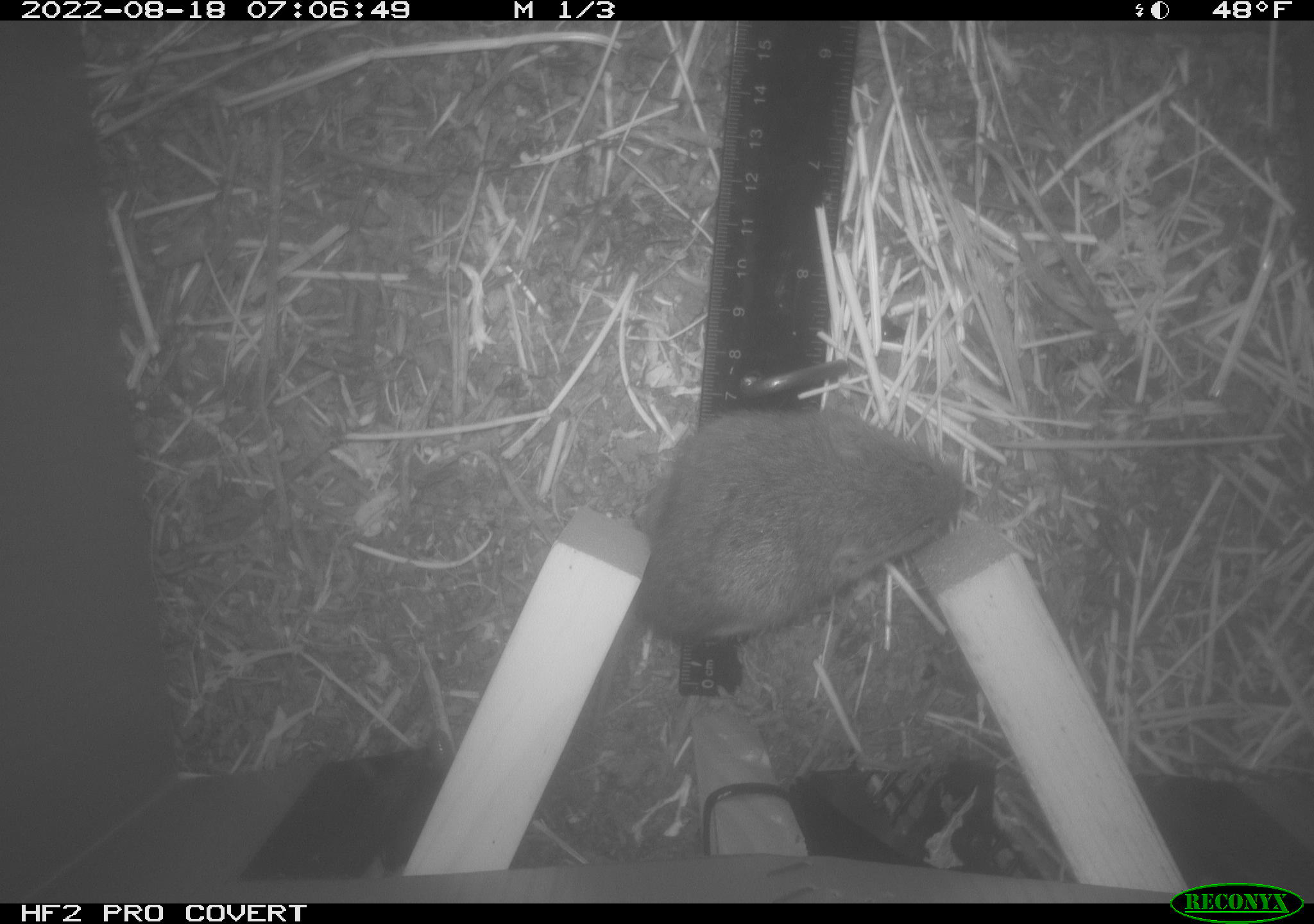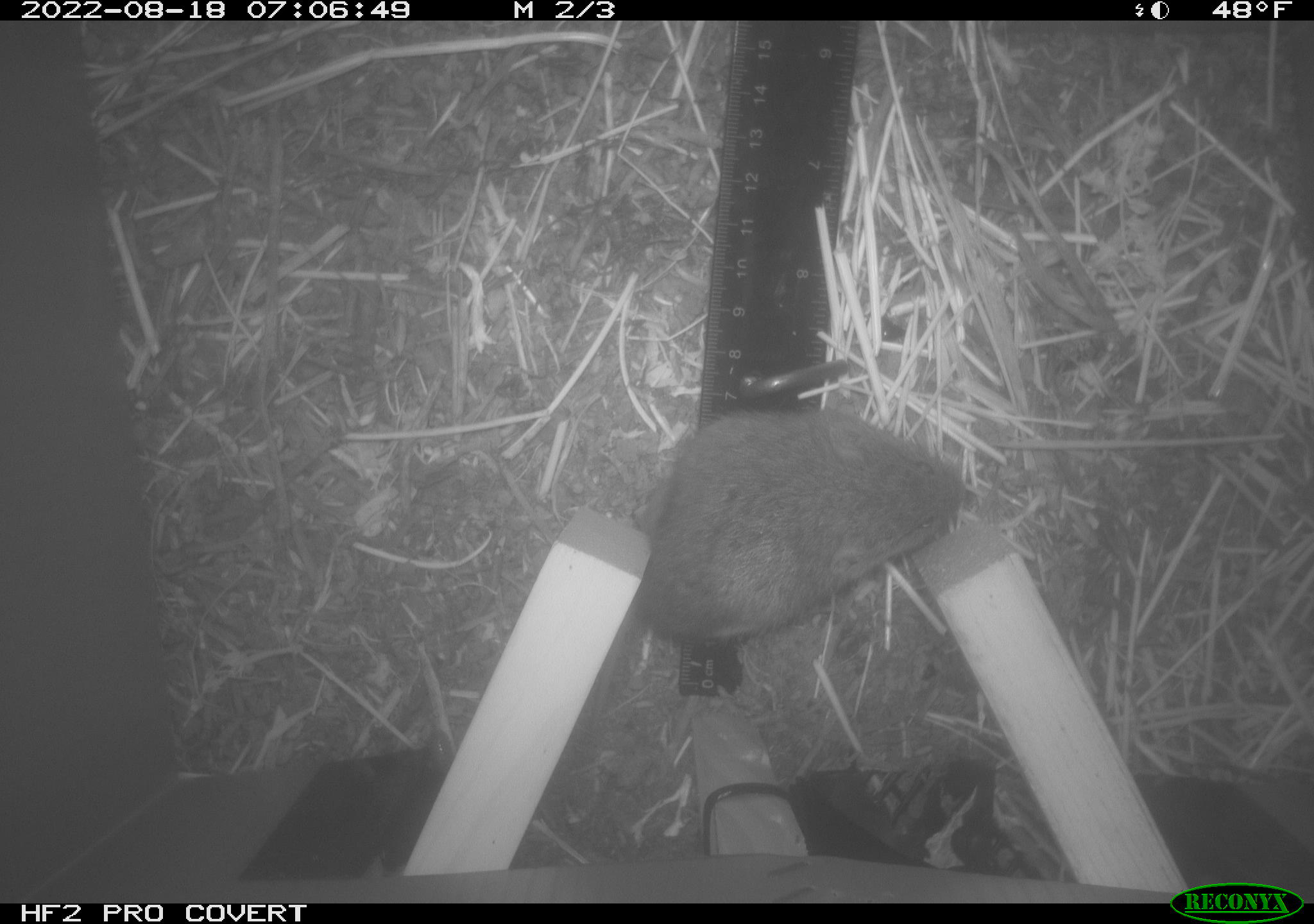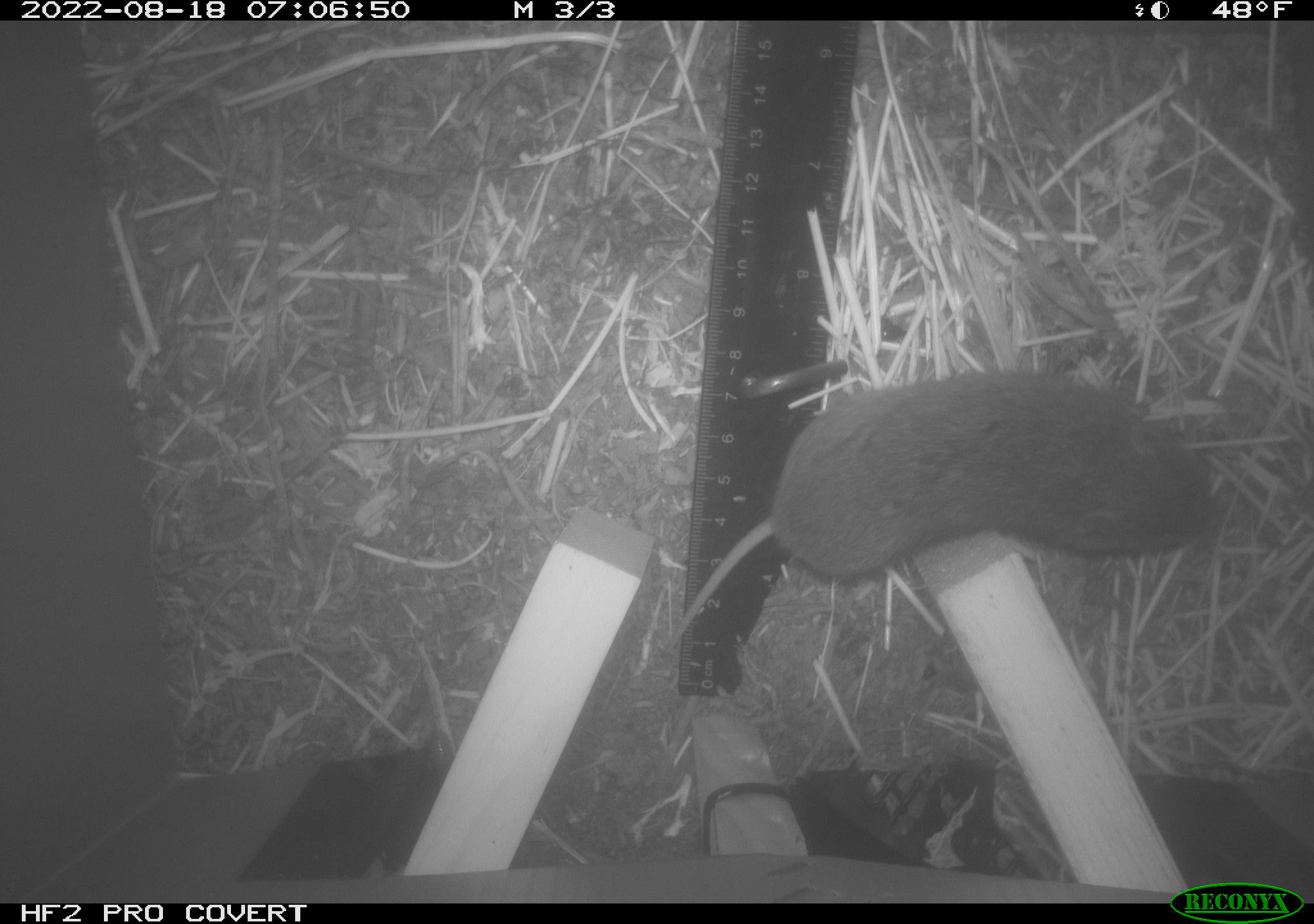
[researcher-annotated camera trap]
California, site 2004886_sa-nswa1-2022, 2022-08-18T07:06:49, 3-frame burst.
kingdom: Animalia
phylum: Chordata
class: Mammalia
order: Rodentia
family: Cricetidae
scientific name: Cricetidae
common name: hamsters, voles, lemmings, and allies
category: cricetidae family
Cricetidae family (hamsters, voles, lemmings, and allies) (Cricetidae).